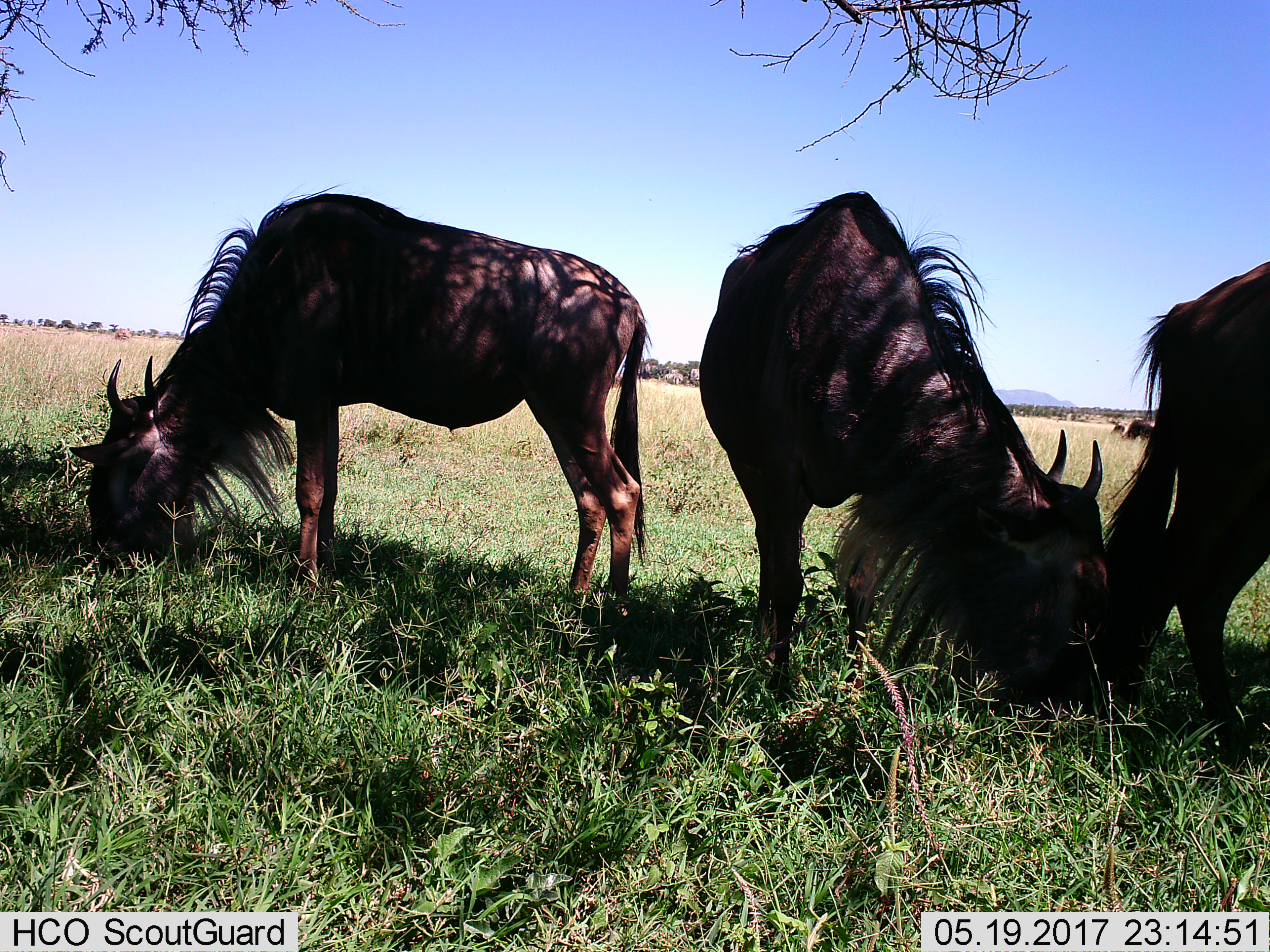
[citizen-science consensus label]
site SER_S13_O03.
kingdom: Animalia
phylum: Chordata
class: Mammalia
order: Artiodactyla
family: Bovidae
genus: Connochaetes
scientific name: Connochaetes taurinus taurinus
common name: blue wildebeest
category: wildebeestblue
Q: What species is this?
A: Wildebeestblue (blue wildebeest) (Connochaetes taurinus taurinus).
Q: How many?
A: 3.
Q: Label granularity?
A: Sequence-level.